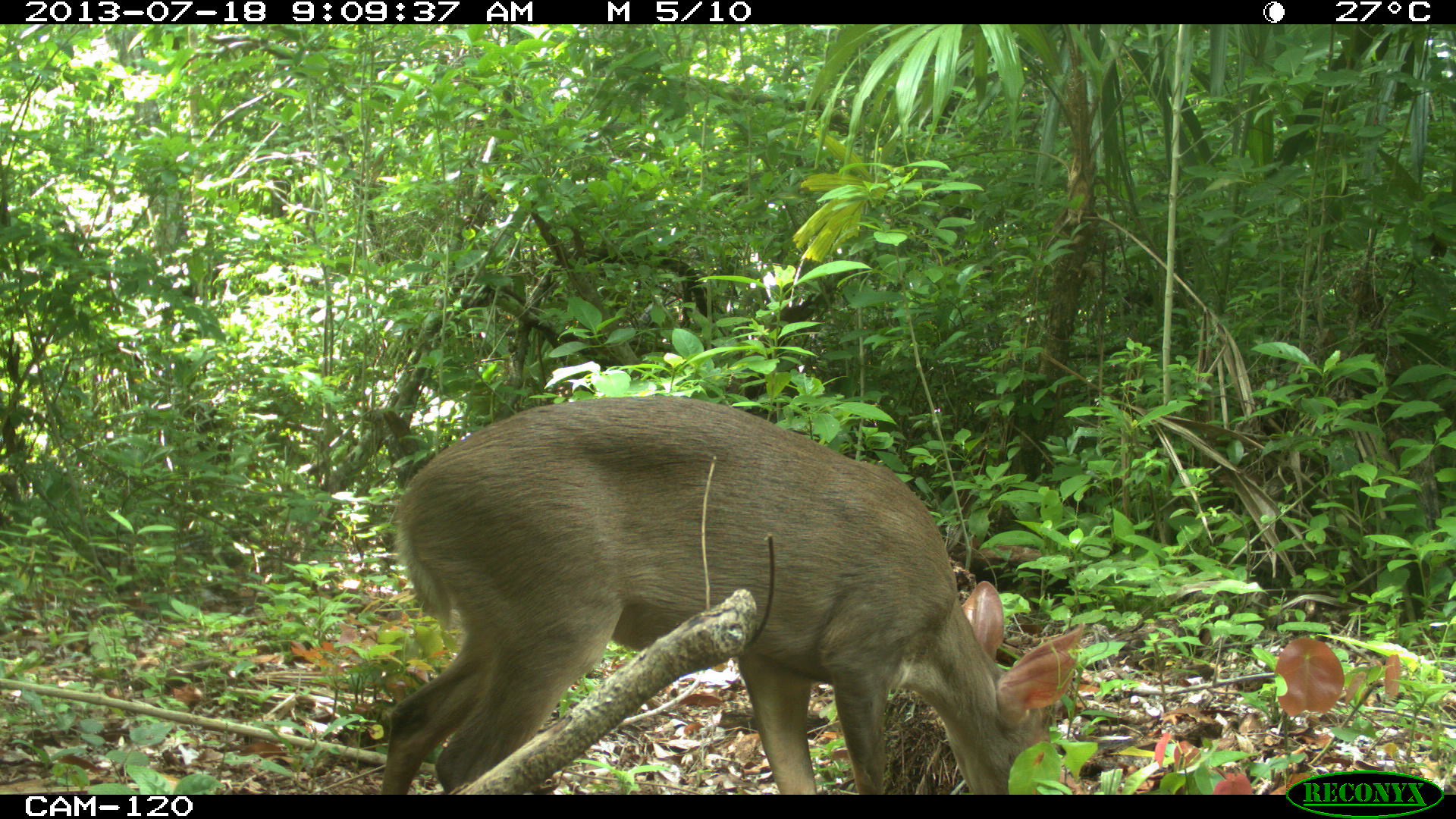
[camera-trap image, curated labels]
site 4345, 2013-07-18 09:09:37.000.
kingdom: Animalia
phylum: Chordata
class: Mammalia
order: Artiodactyla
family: Cervidae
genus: Odocoileus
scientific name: Odocoileus virginianus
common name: white-tailed deer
Odocoileus virginianus (white-tailed deer), count 1, sex female.